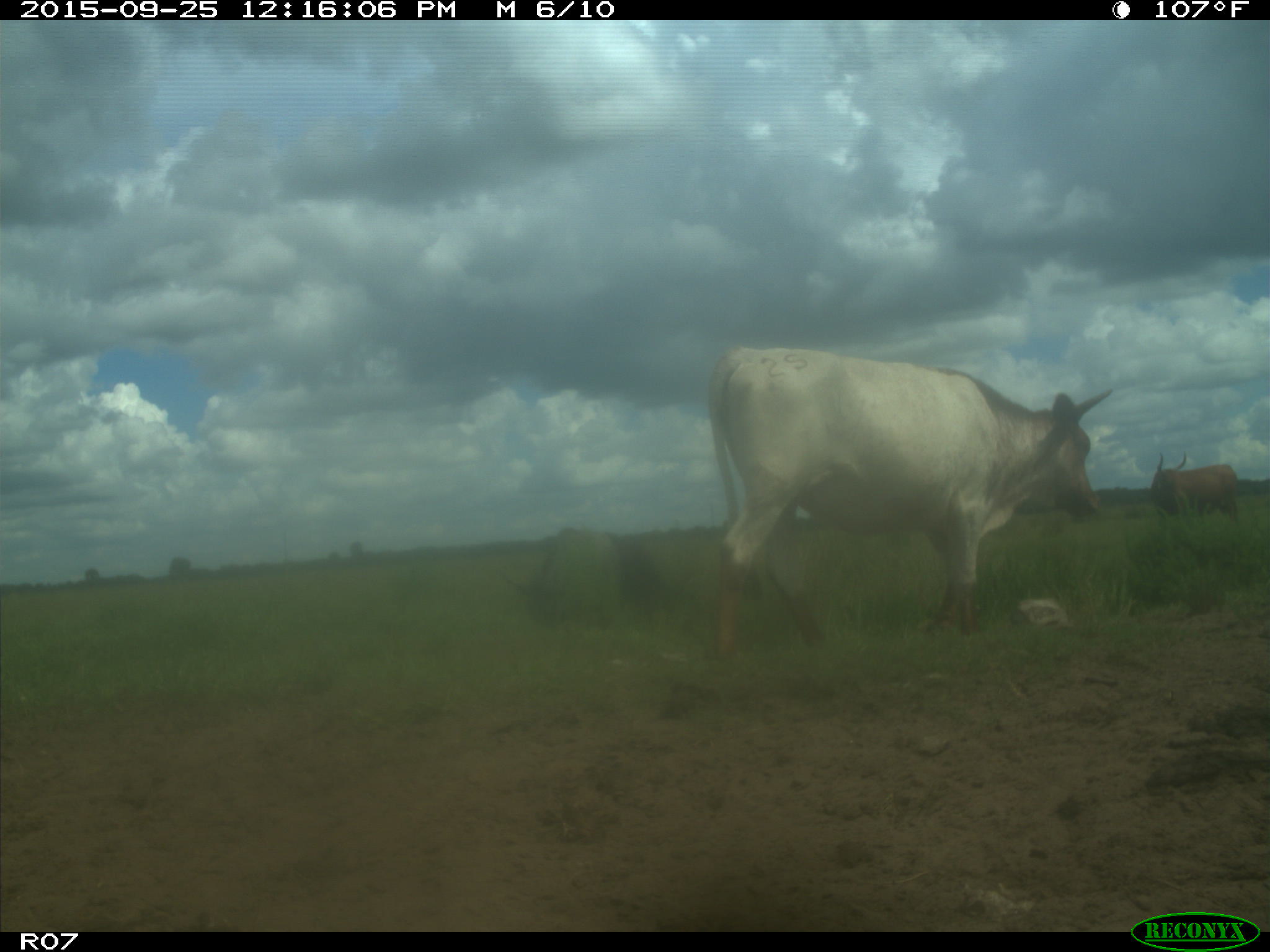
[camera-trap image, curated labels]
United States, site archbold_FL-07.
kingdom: Animalia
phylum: Chordata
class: Mammalia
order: Artiodactyla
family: Bovidae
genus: Bos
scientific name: Bos taurus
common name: domestic cow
Bos taurus (domestic cow).